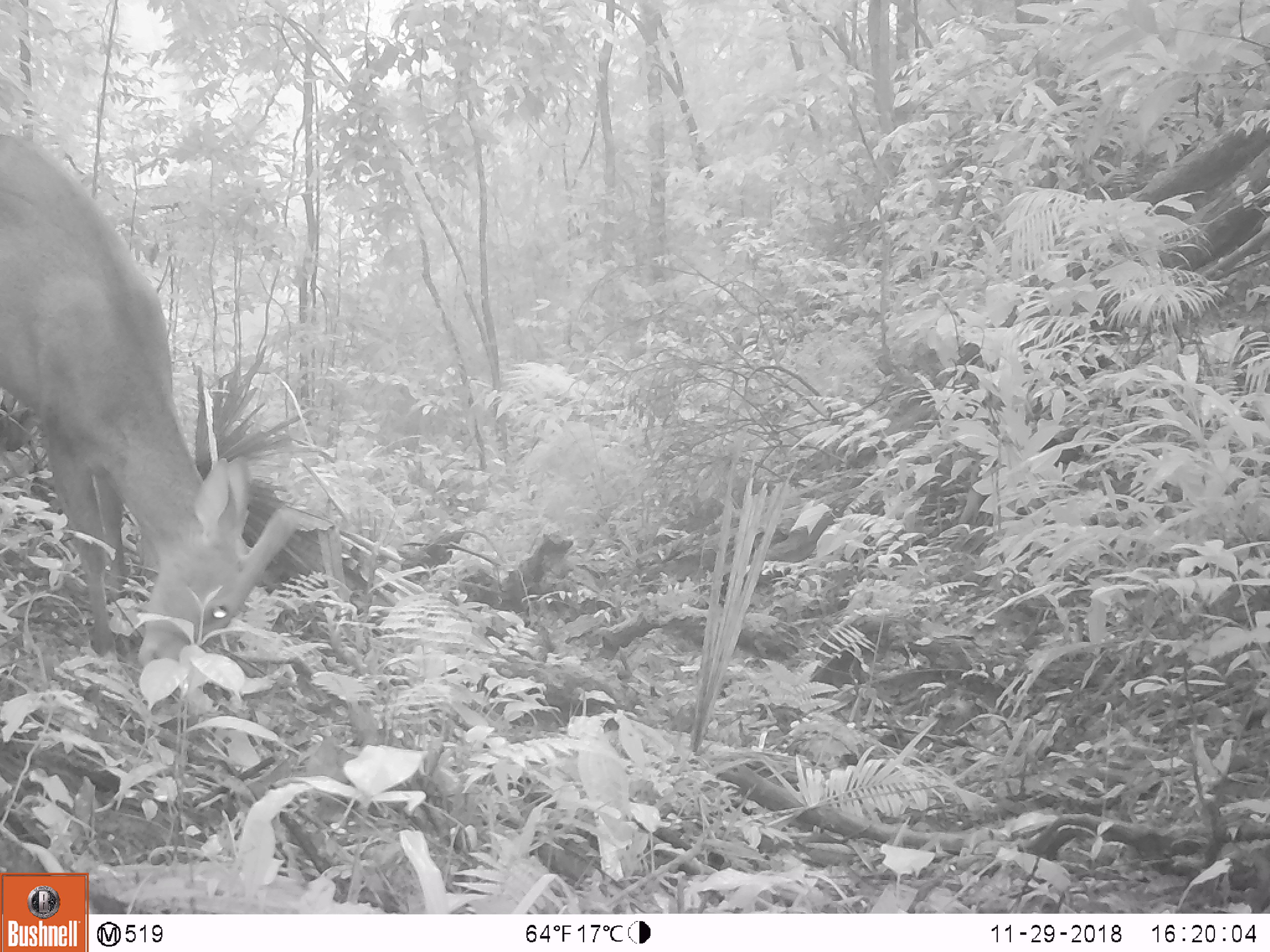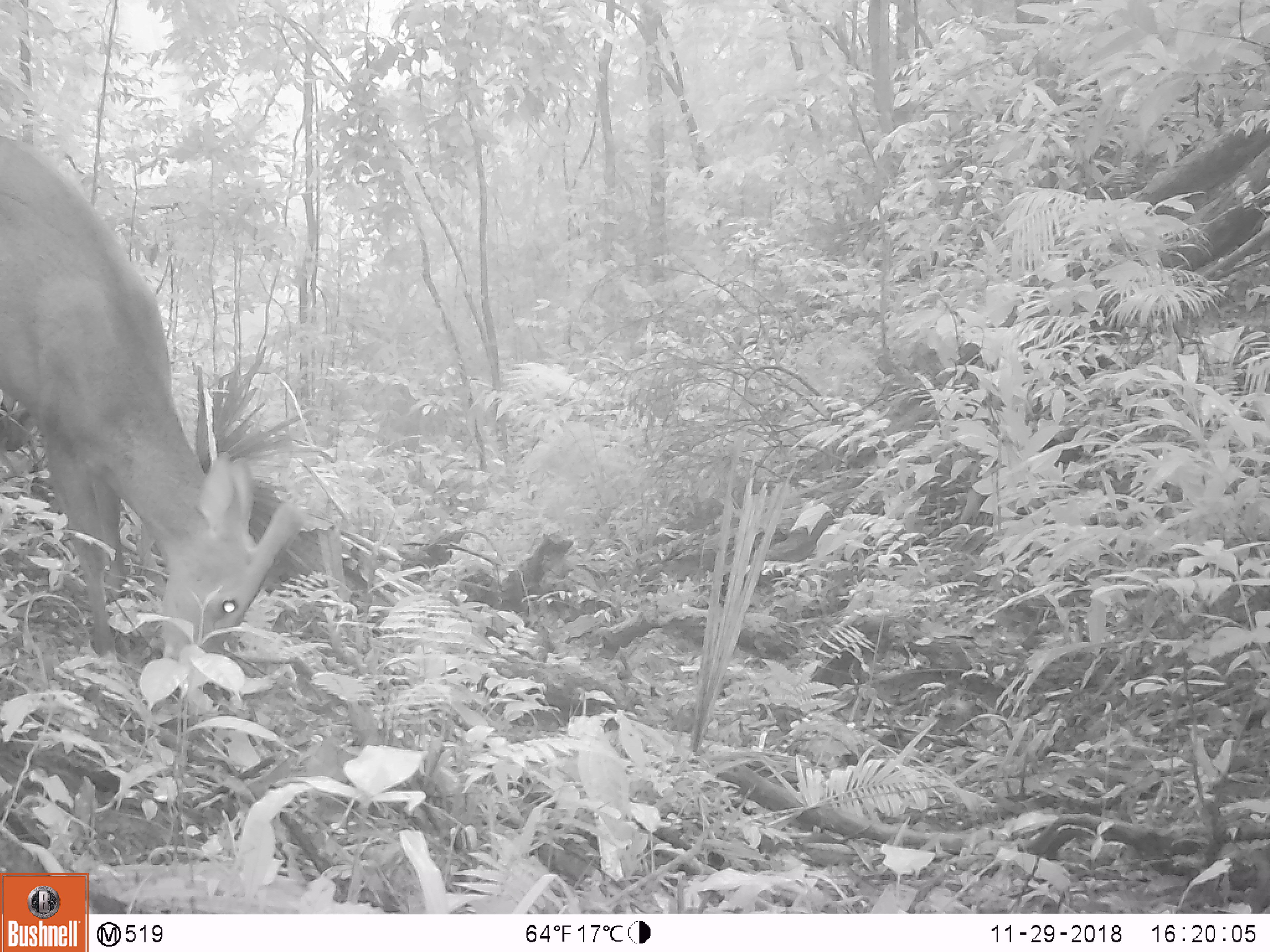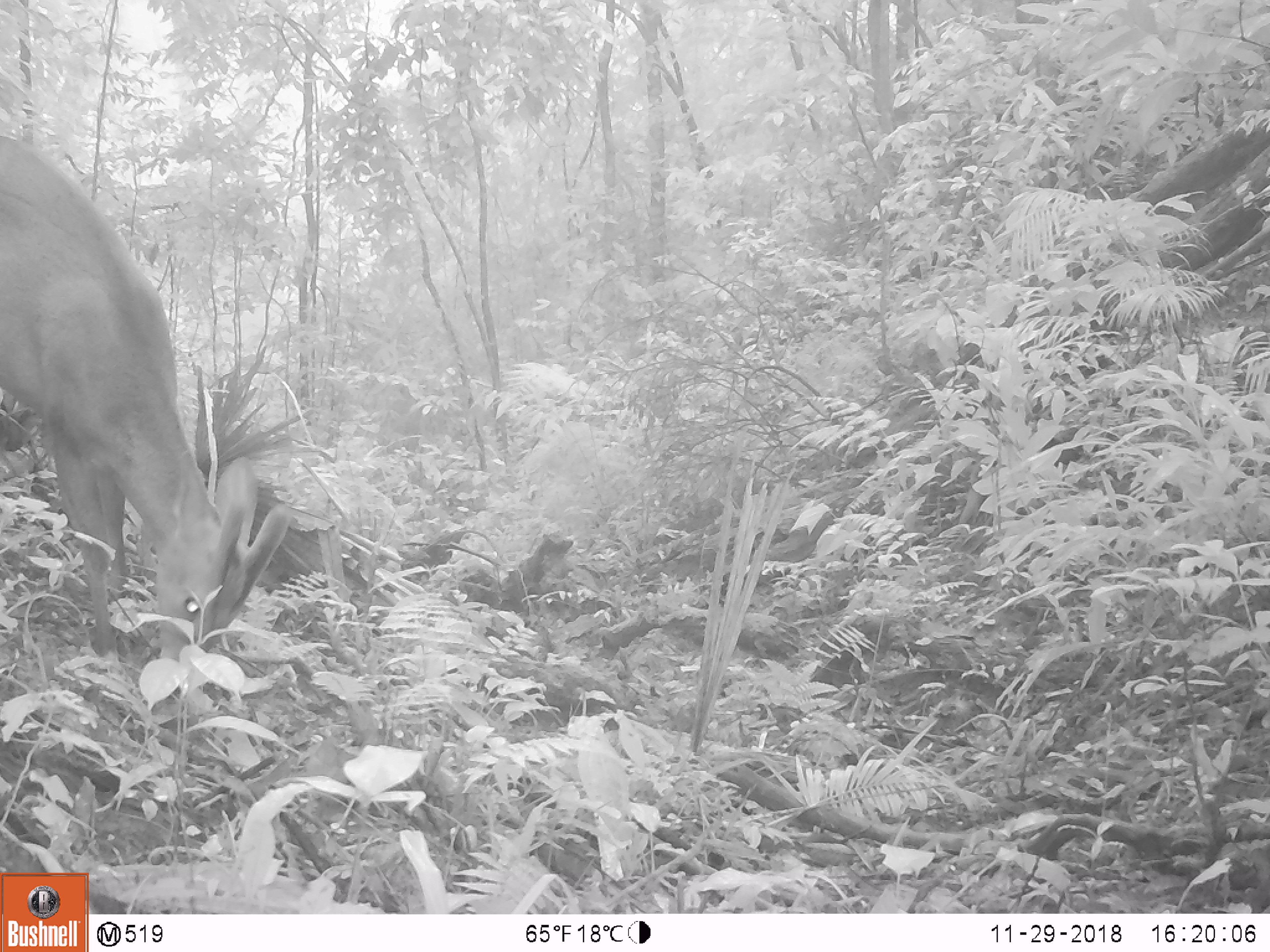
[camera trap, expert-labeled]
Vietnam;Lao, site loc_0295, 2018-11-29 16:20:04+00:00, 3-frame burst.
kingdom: Animalia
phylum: Chordata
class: Mammalia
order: Artiodactyla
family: Cervidae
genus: Muntiacus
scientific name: Muntiacus vuquangensis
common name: large-antlered muntjac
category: large antlered muntjac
Large antlered muntjac (large-antlered muntjac) (Muntiacus vuquangensis). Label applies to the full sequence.